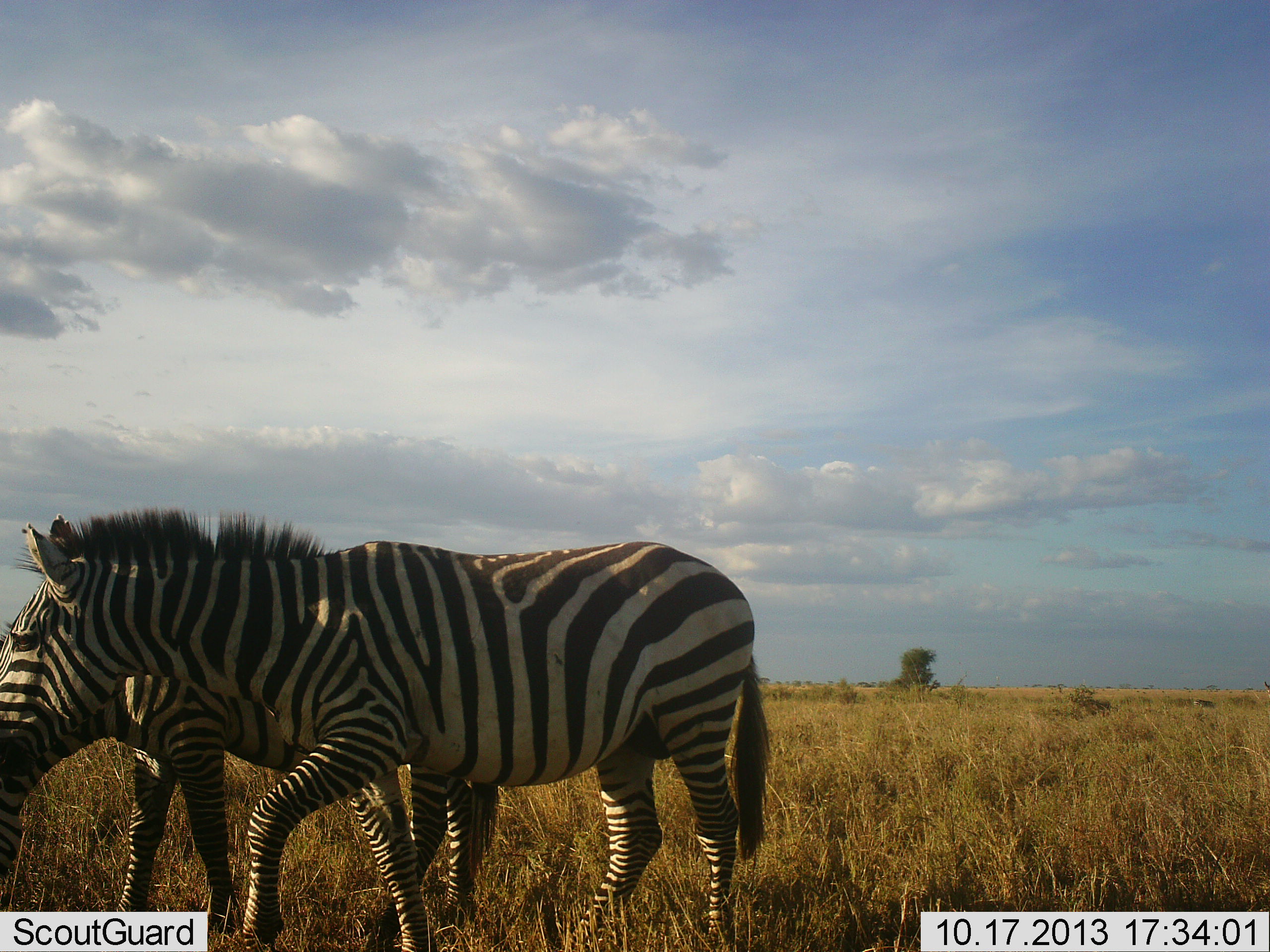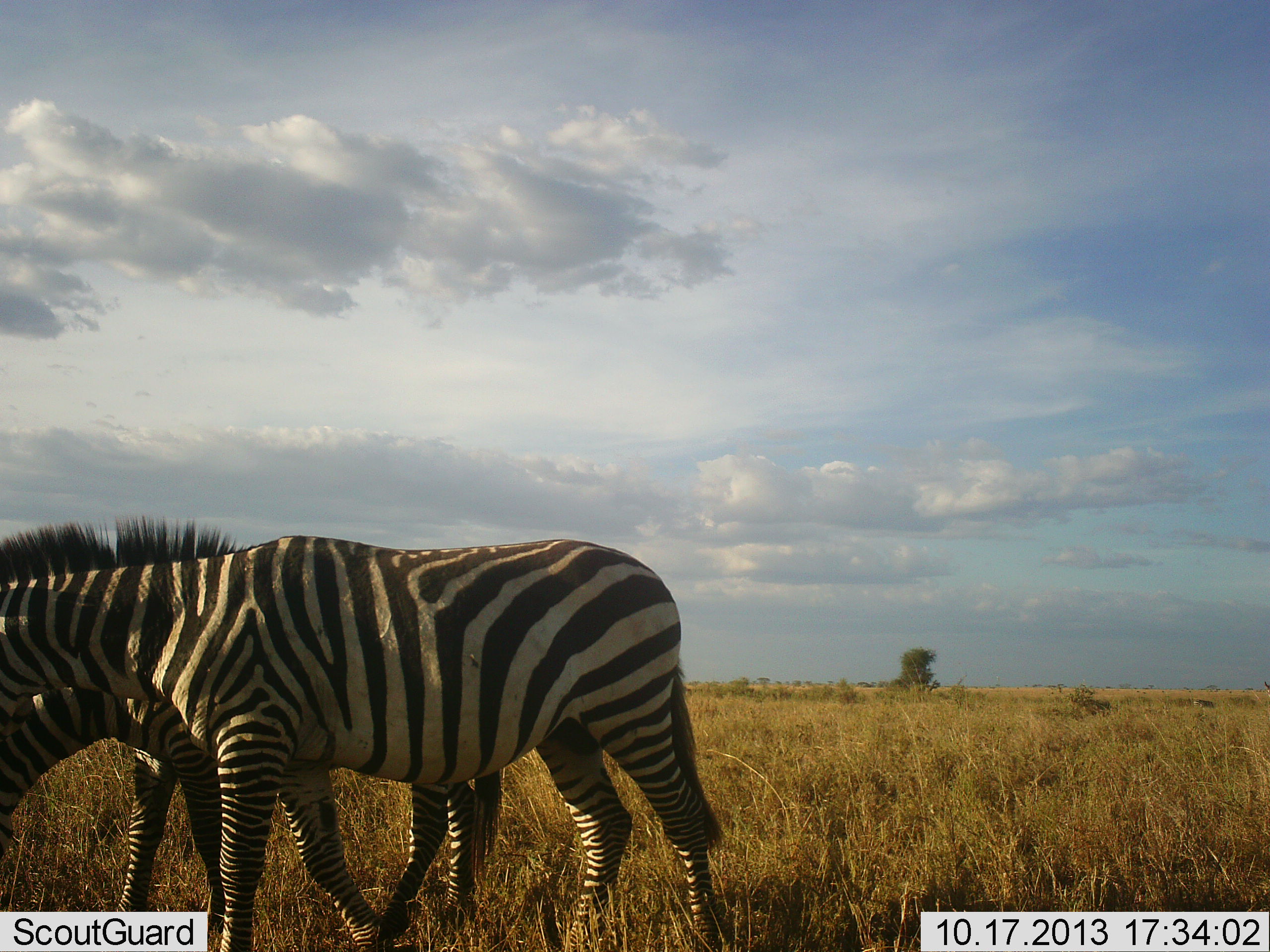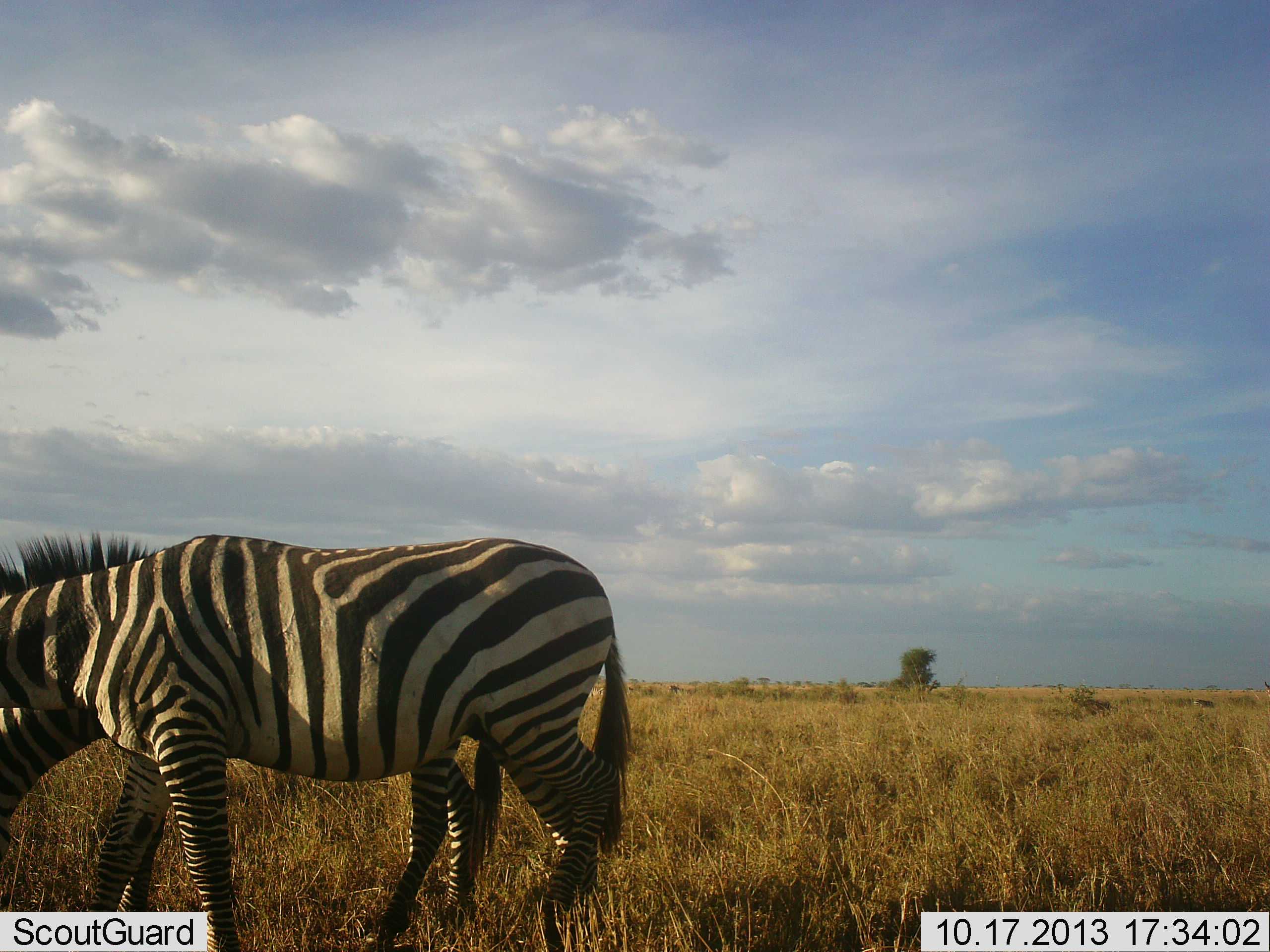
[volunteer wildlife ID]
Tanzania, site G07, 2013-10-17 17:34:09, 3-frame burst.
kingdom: Animalia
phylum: Chordata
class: Mammalia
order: Perissodactyla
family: Equidae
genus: Equus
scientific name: Equus quagga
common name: plains zebra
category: zebra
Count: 2.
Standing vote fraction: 54%.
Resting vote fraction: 8%.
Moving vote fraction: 69%.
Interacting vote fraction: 0%.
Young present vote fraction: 0%.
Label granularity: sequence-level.